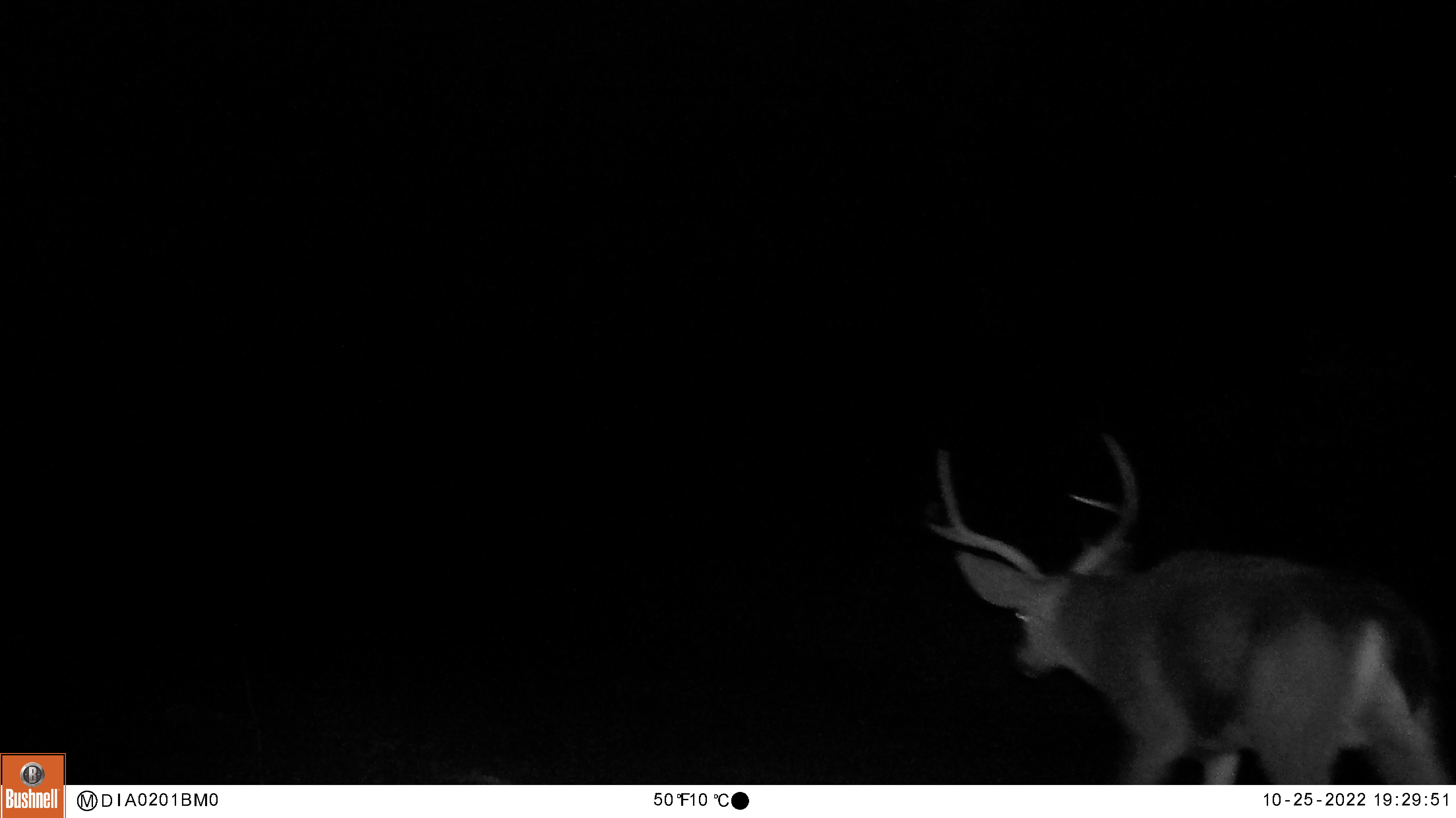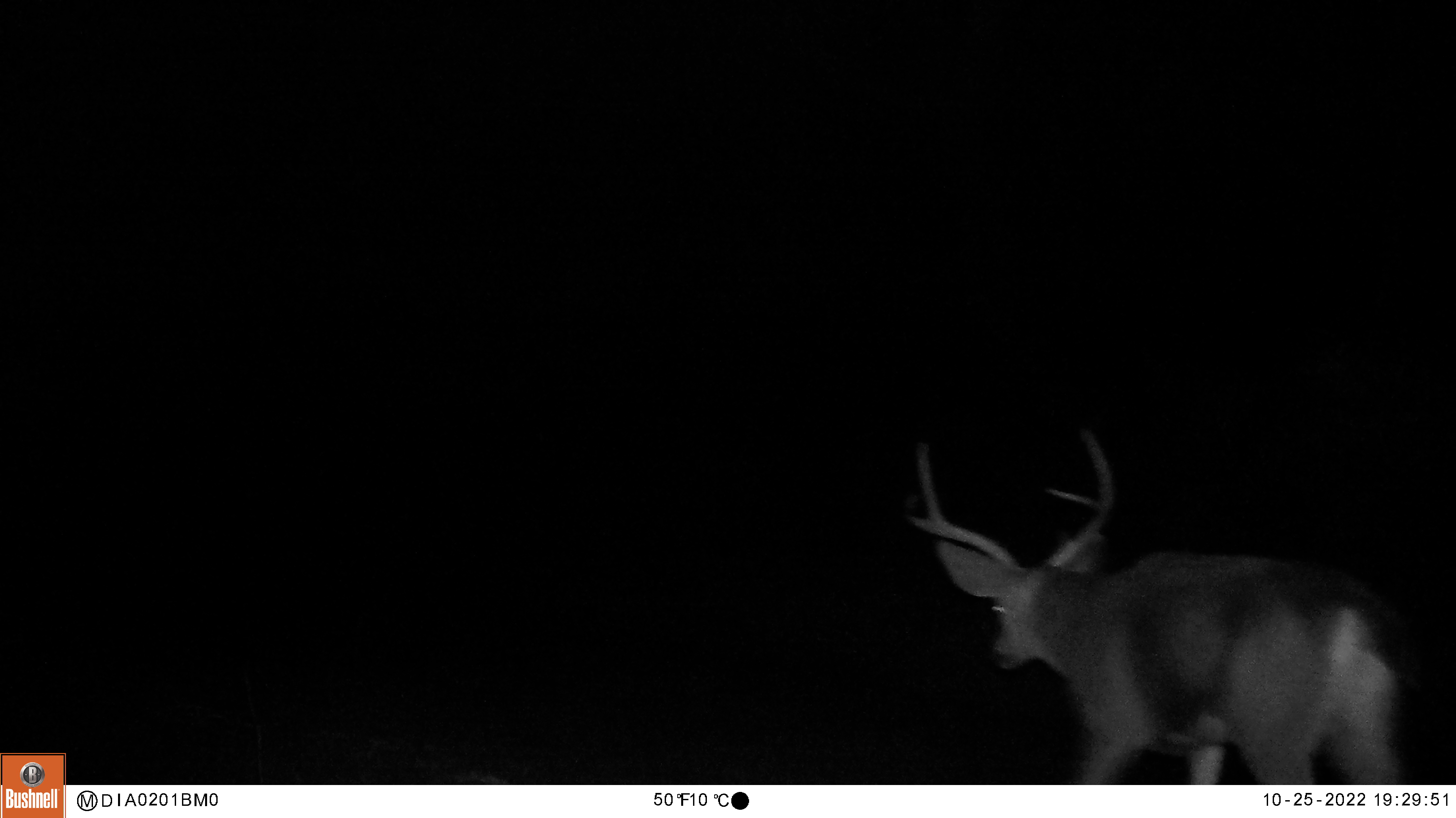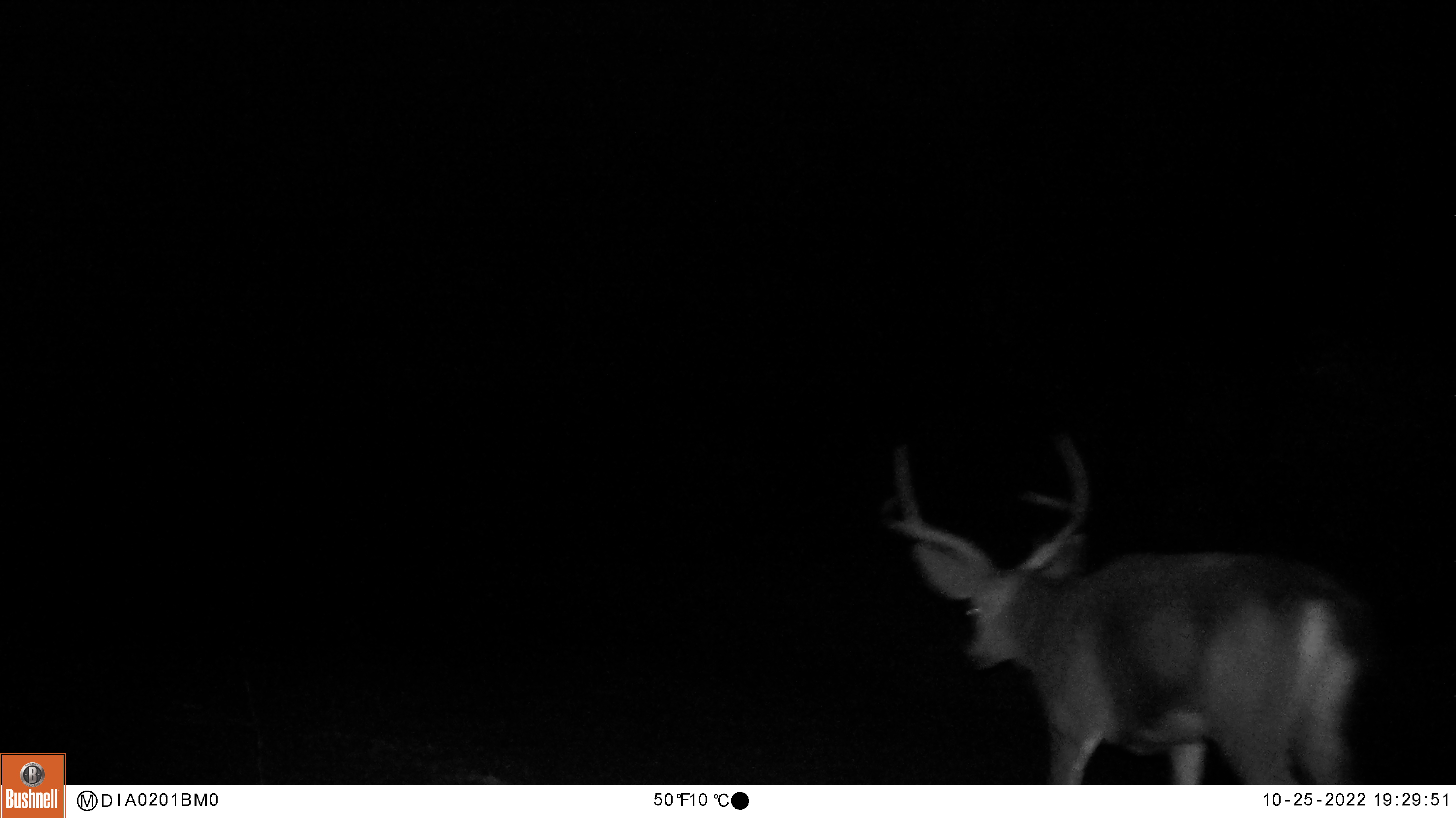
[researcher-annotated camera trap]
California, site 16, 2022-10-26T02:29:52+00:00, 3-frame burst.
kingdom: Animalia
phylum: Chordata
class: Mammalia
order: Artiodactyla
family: Cervidae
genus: Odocoileus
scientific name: Odocoileus hemionus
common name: mule deer